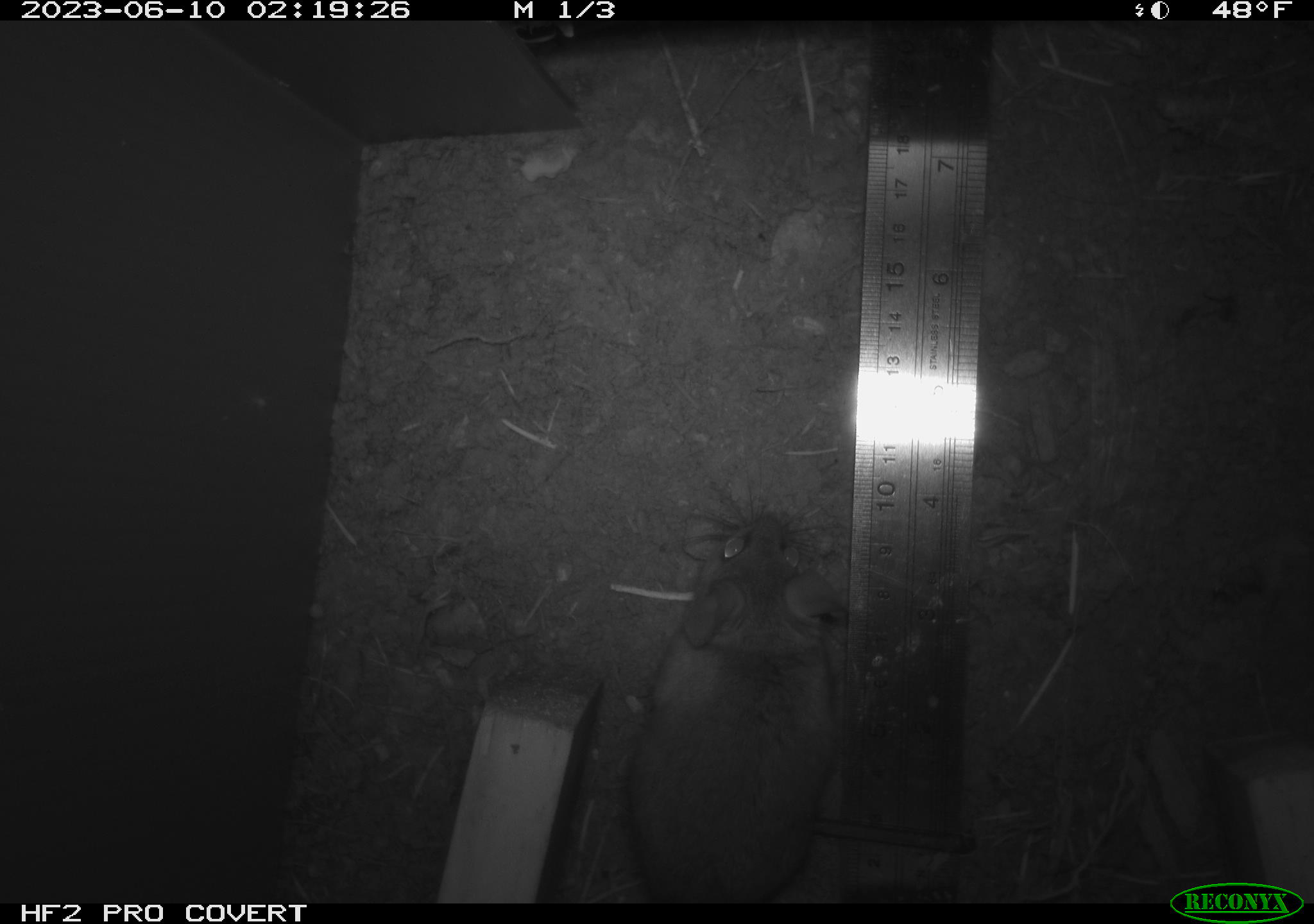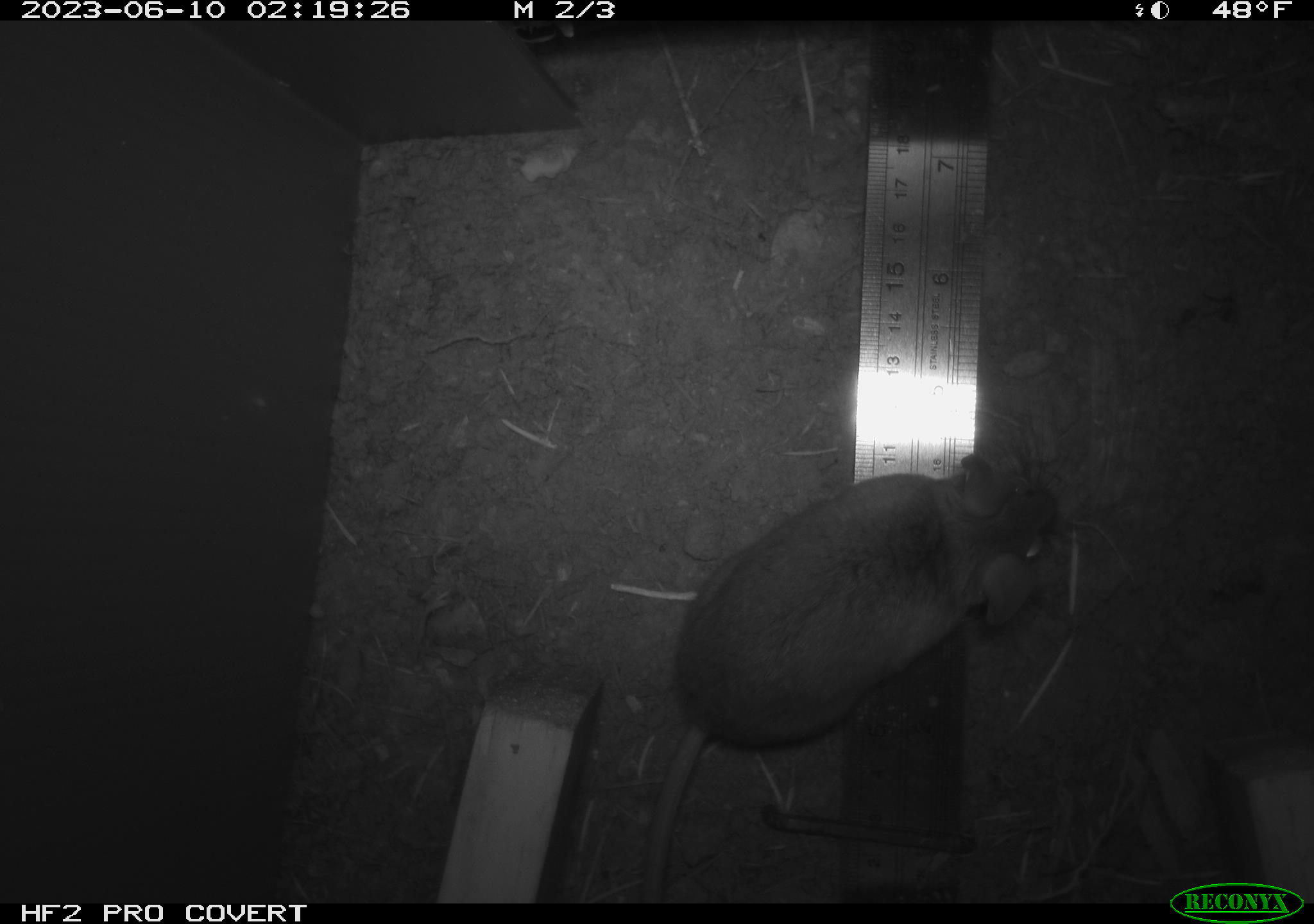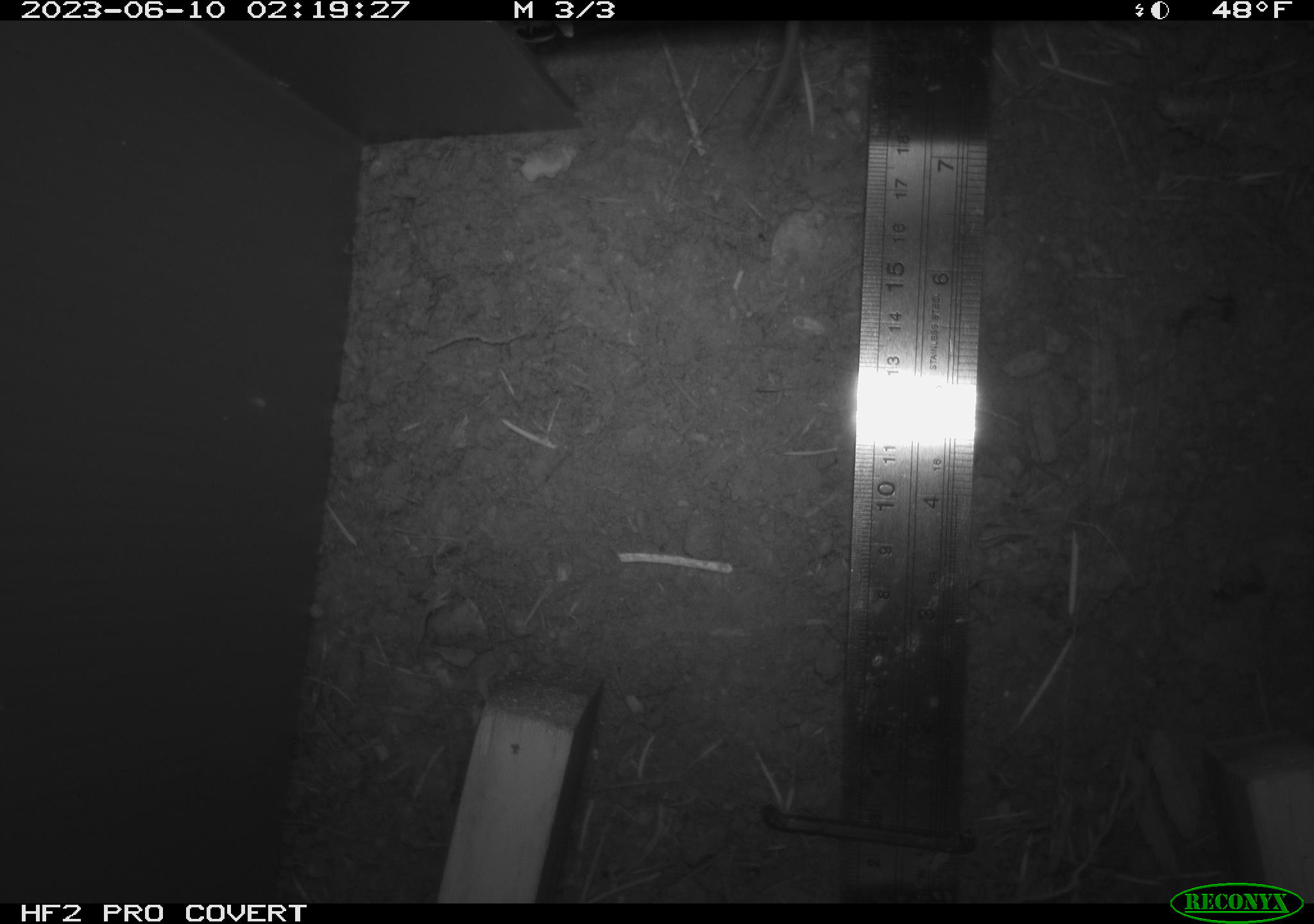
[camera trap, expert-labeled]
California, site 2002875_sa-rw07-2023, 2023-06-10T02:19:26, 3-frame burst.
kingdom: Animalia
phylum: Chordata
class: Mammalia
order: Rodentia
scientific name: Rodentia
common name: mouse species